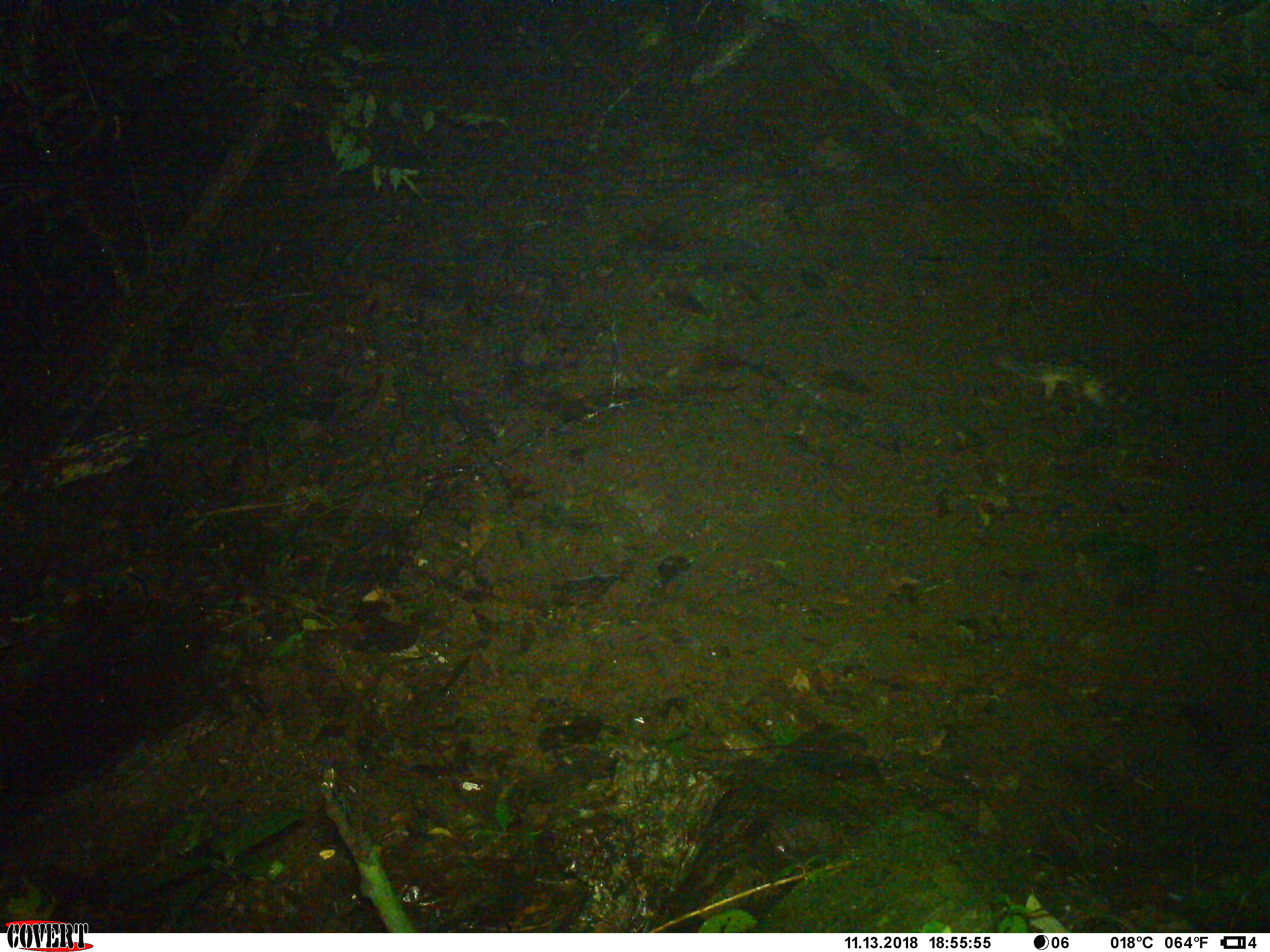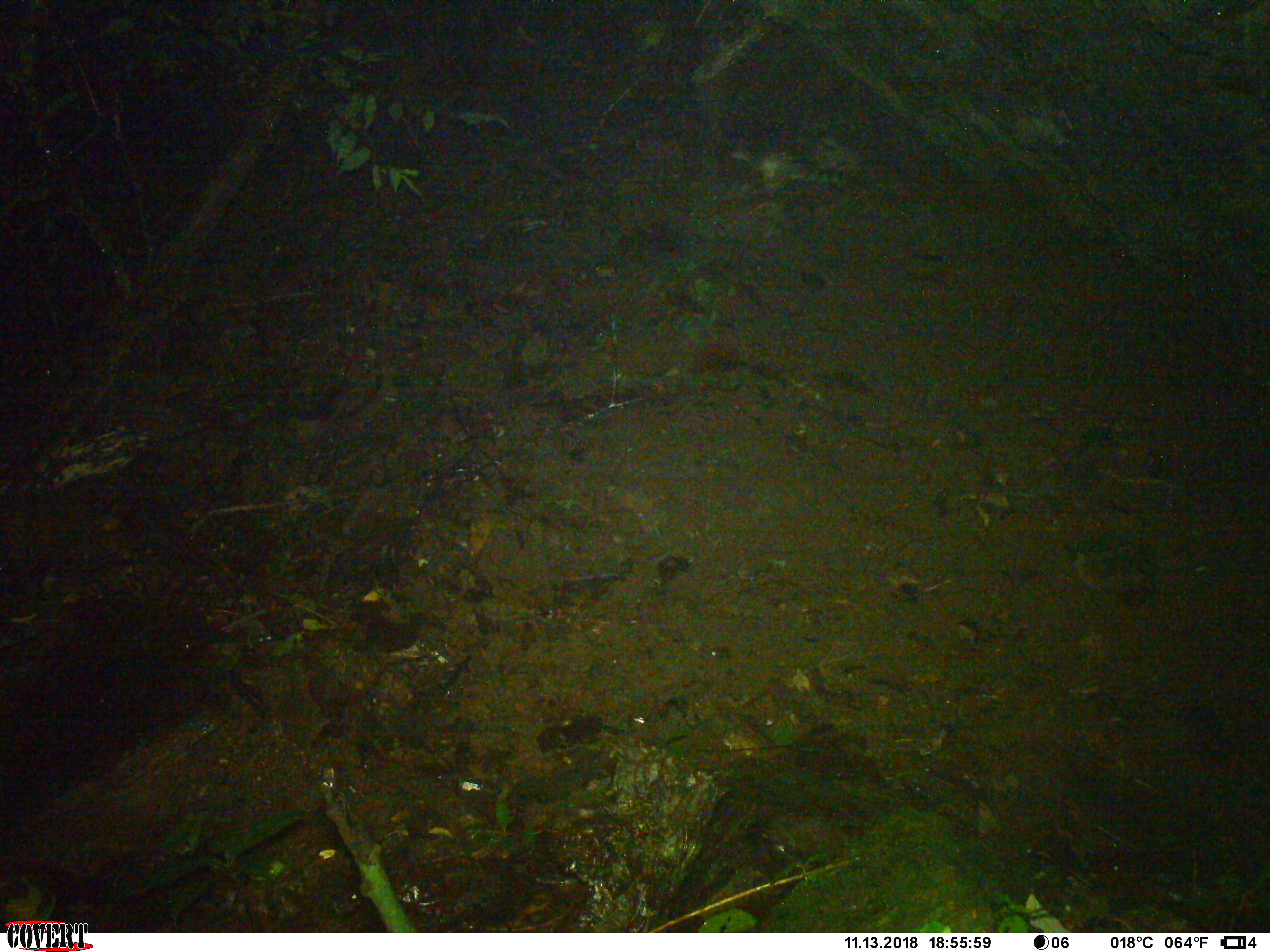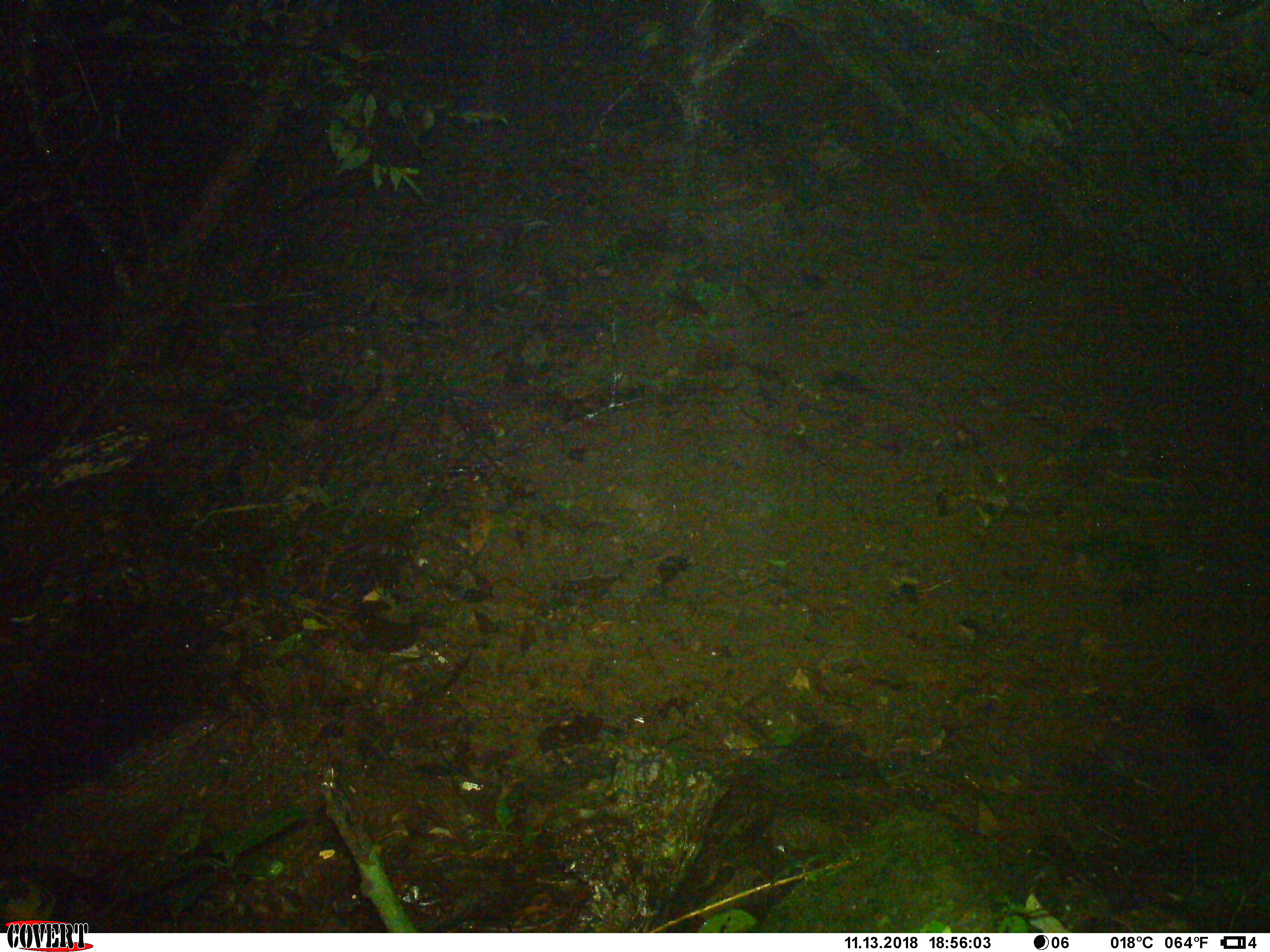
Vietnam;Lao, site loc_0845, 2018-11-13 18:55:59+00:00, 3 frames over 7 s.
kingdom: Animalia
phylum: Chordata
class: Mammalia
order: Carnivora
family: Prionodontidae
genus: Prionodon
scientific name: Prionodon pardicolor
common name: spotted linsang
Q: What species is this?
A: Spotted linsang (Prionodon pardicolor).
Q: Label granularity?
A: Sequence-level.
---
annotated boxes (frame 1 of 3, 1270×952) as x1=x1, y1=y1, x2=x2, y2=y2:
spotted linsang: x1=1004, y1=356, x2=1105, y2=405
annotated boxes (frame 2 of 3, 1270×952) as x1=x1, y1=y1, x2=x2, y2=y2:
spotted linsang: x1=727, y1=151, x2=848, y2=189